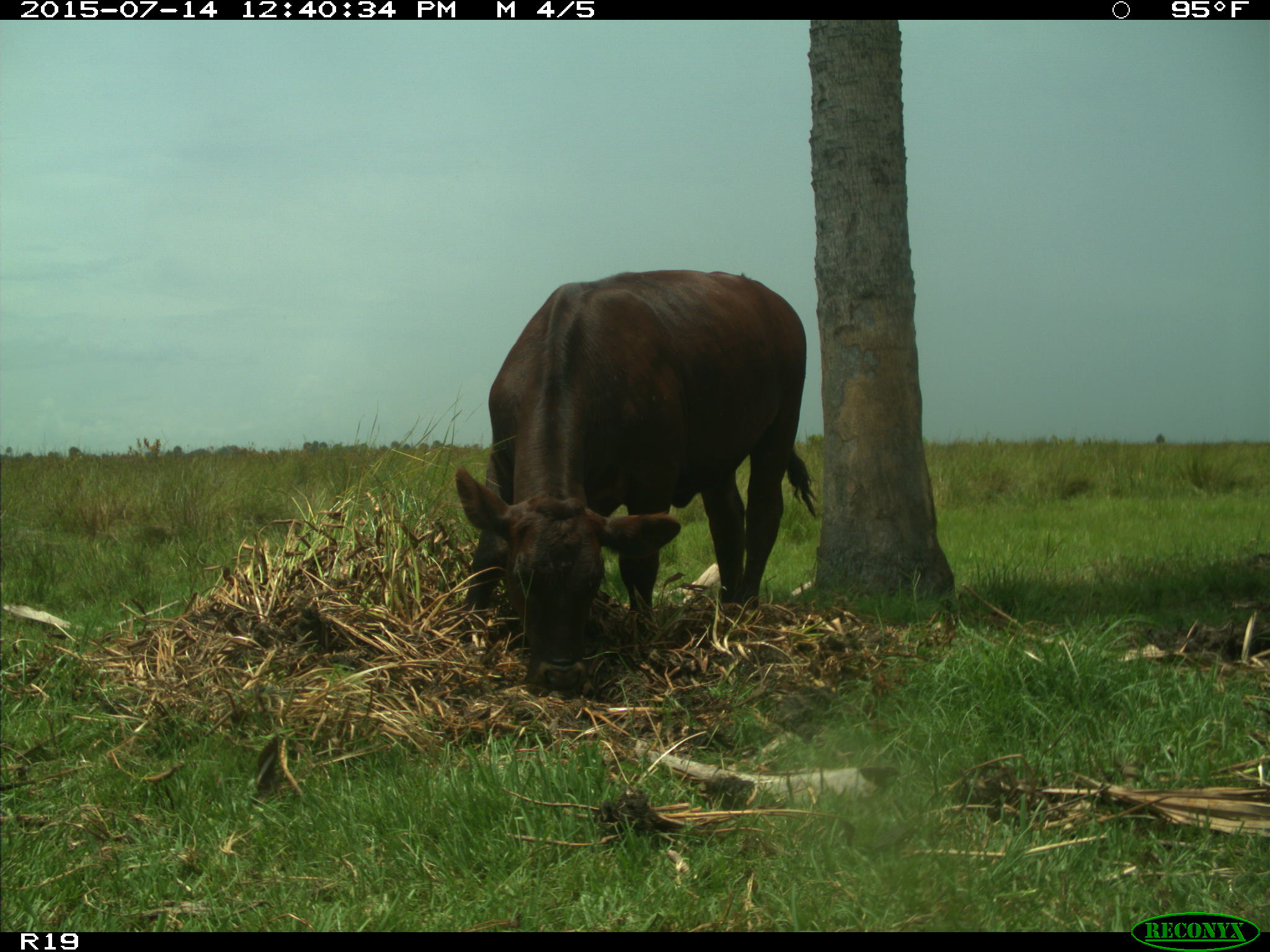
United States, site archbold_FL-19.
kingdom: Animalia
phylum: Chordata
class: Mammalia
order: Artiodactyla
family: Bovidae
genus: Bos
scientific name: Bos taurus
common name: domestic cow